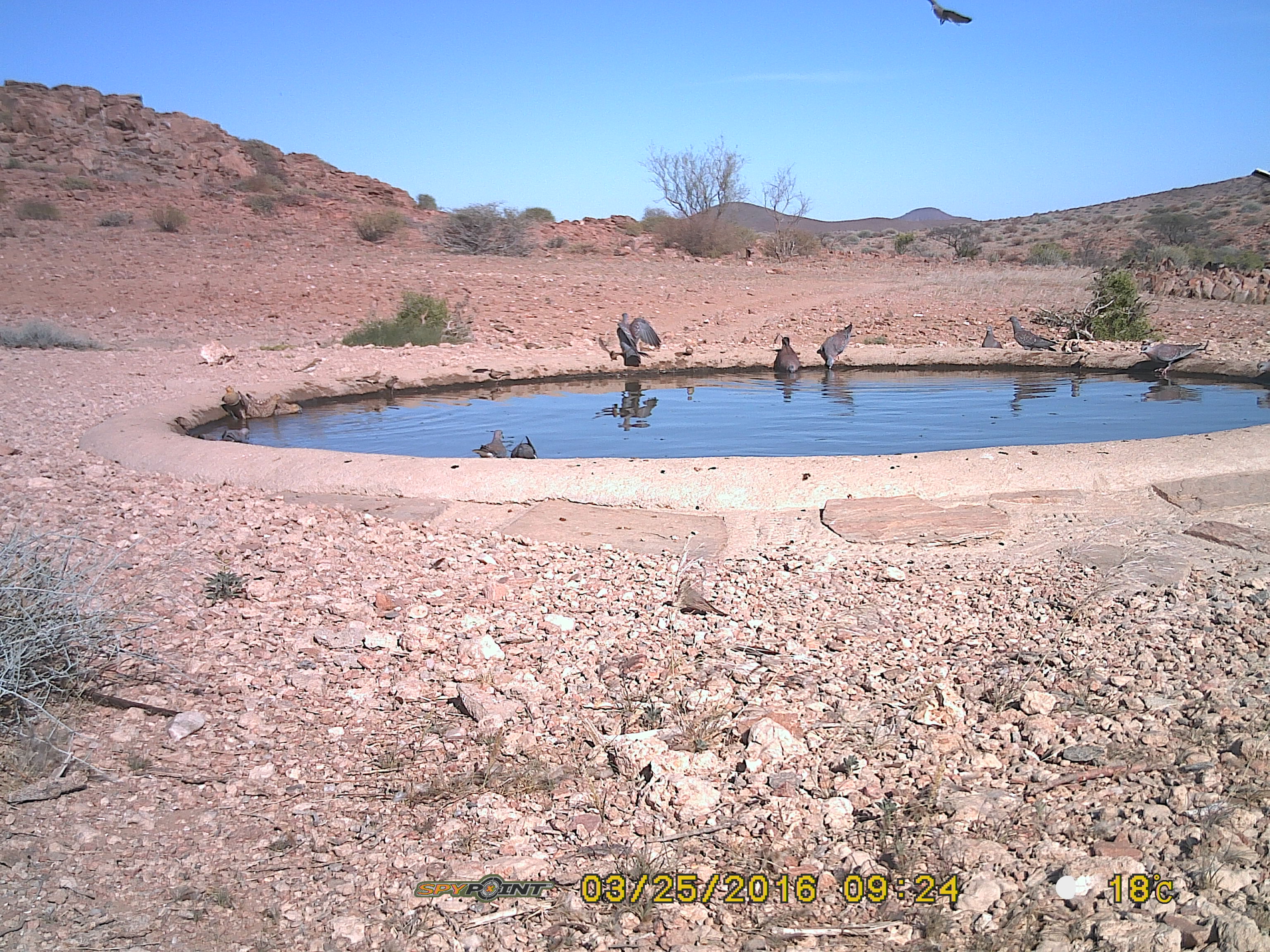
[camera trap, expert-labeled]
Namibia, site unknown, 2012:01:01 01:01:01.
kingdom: Animalia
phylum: Chordata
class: Aves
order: Pterocliformes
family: Pteroclidae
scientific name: Pteroclidae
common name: sandgrouse